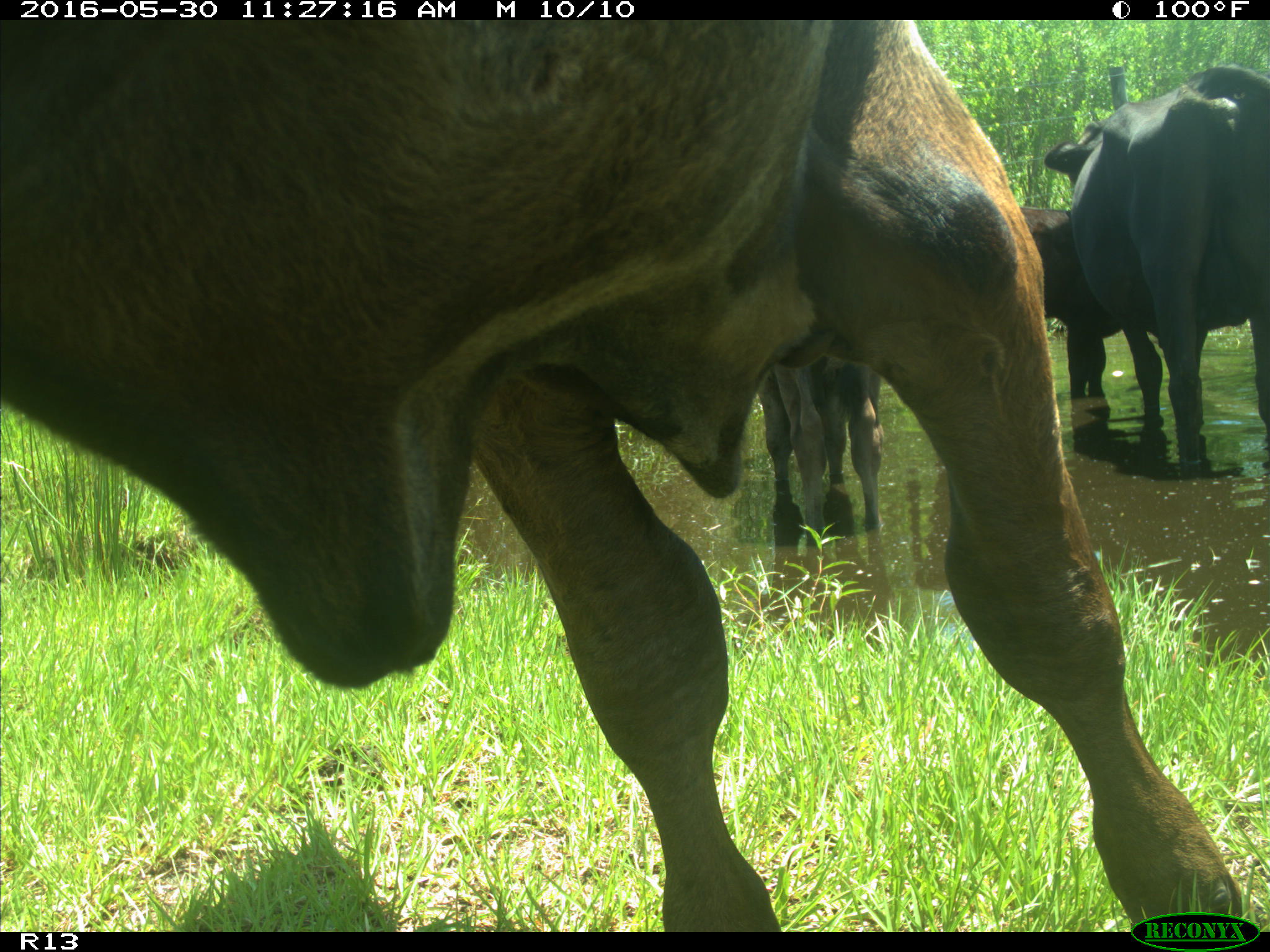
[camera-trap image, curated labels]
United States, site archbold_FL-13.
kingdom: Animalia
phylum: Chordata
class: Mammalia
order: Artiodactyla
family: Bovidae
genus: Bos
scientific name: Bos taurus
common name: domestic cow